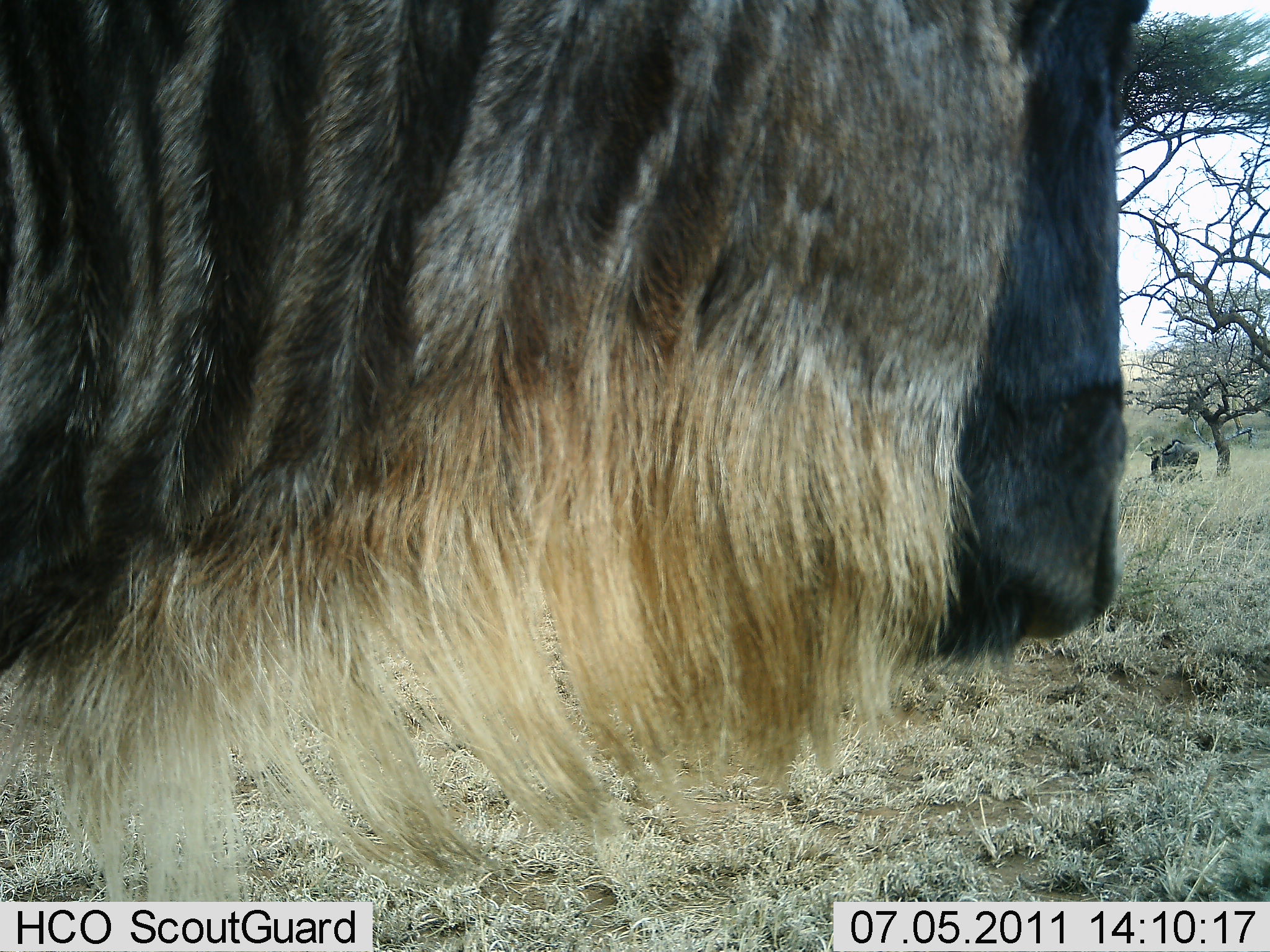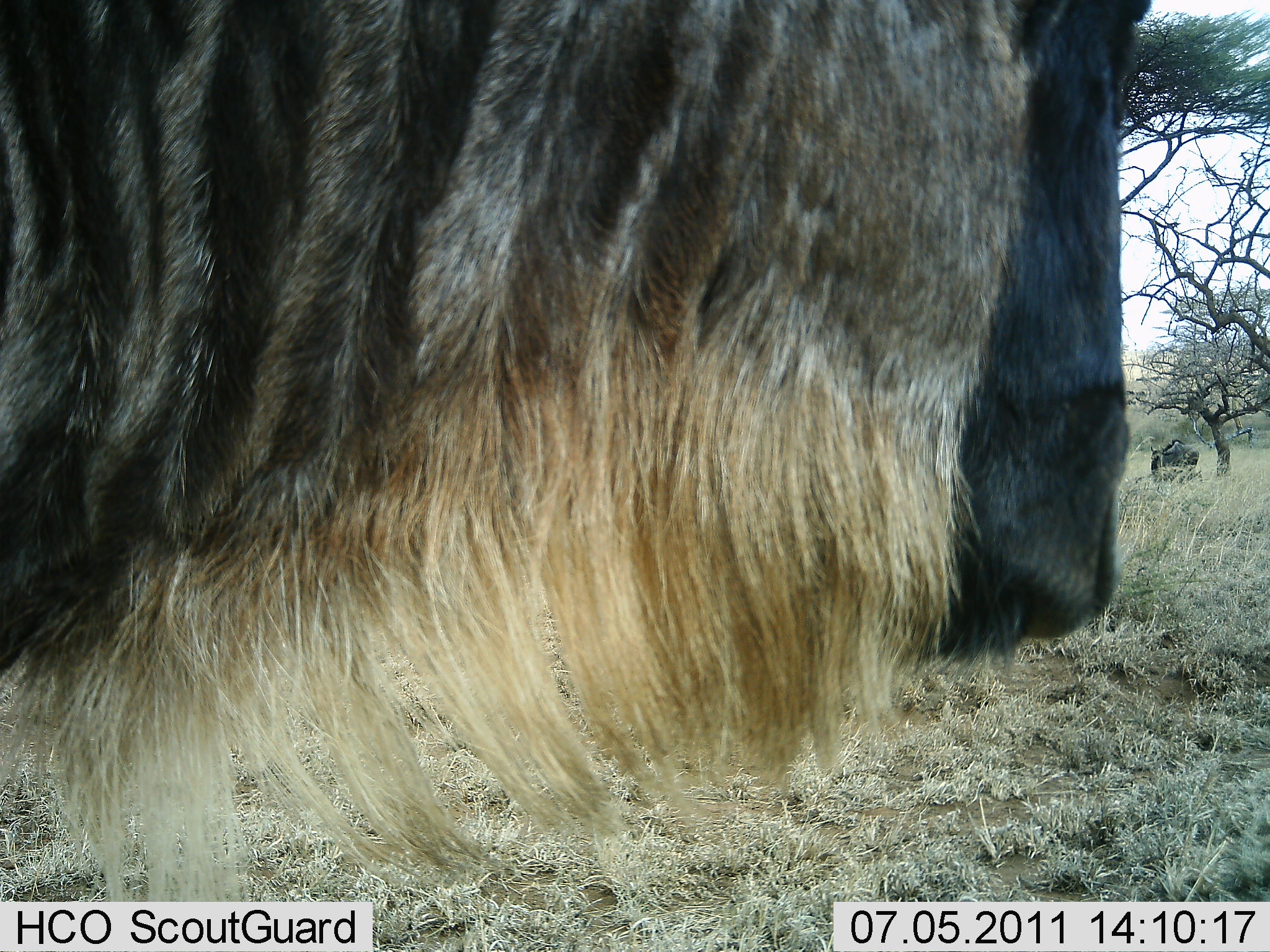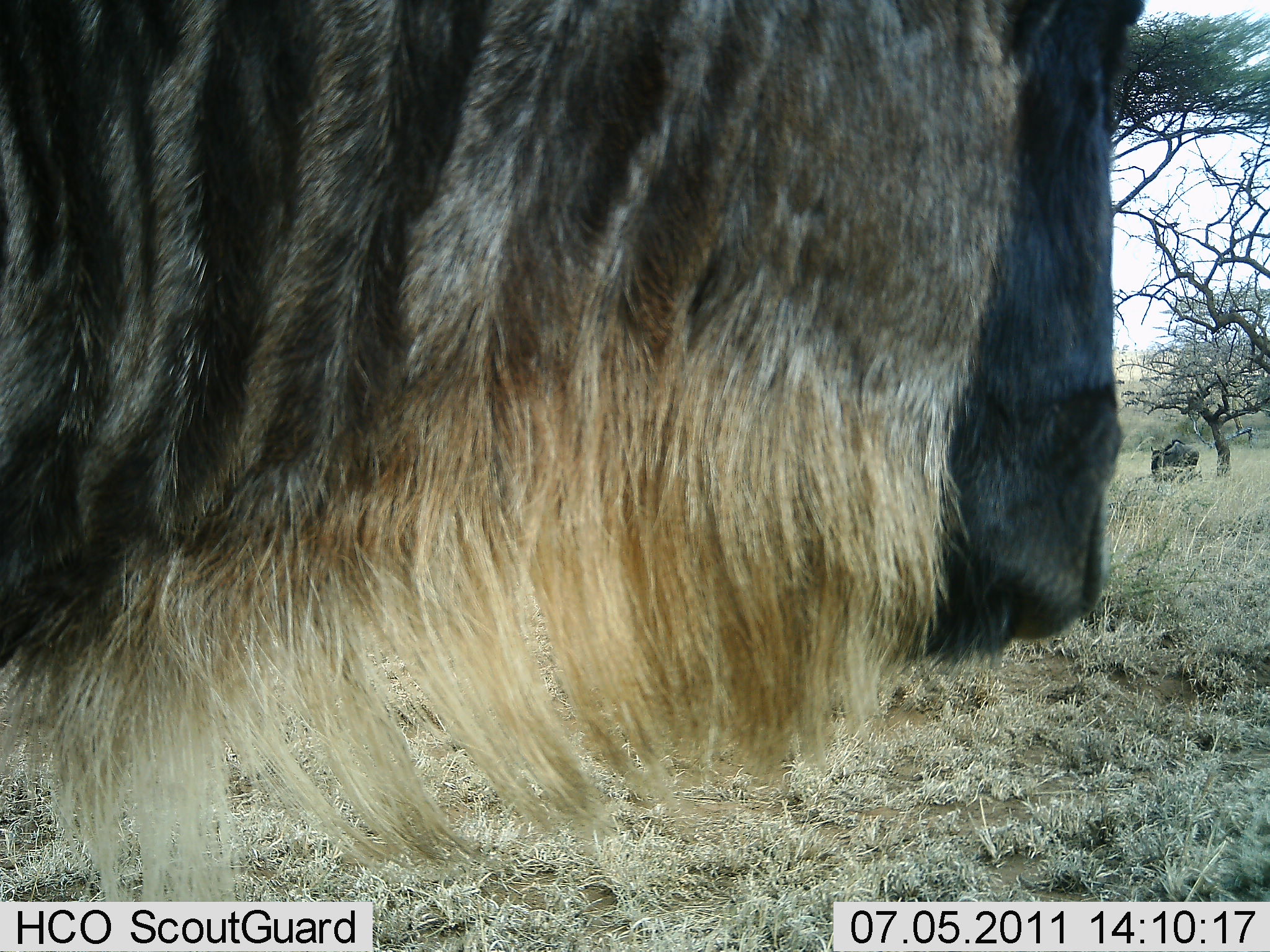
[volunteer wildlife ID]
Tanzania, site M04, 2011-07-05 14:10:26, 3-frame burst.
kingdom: Animalia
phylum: Chordata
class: Mammalia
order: Artiodactyla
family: Bovidae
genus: Connochaetes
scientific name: Connochaetes taurinus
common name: blue wildebeest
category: wildebeest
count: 1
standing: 91%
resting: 0%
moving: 0%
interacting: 9%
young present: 0%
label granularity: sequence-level